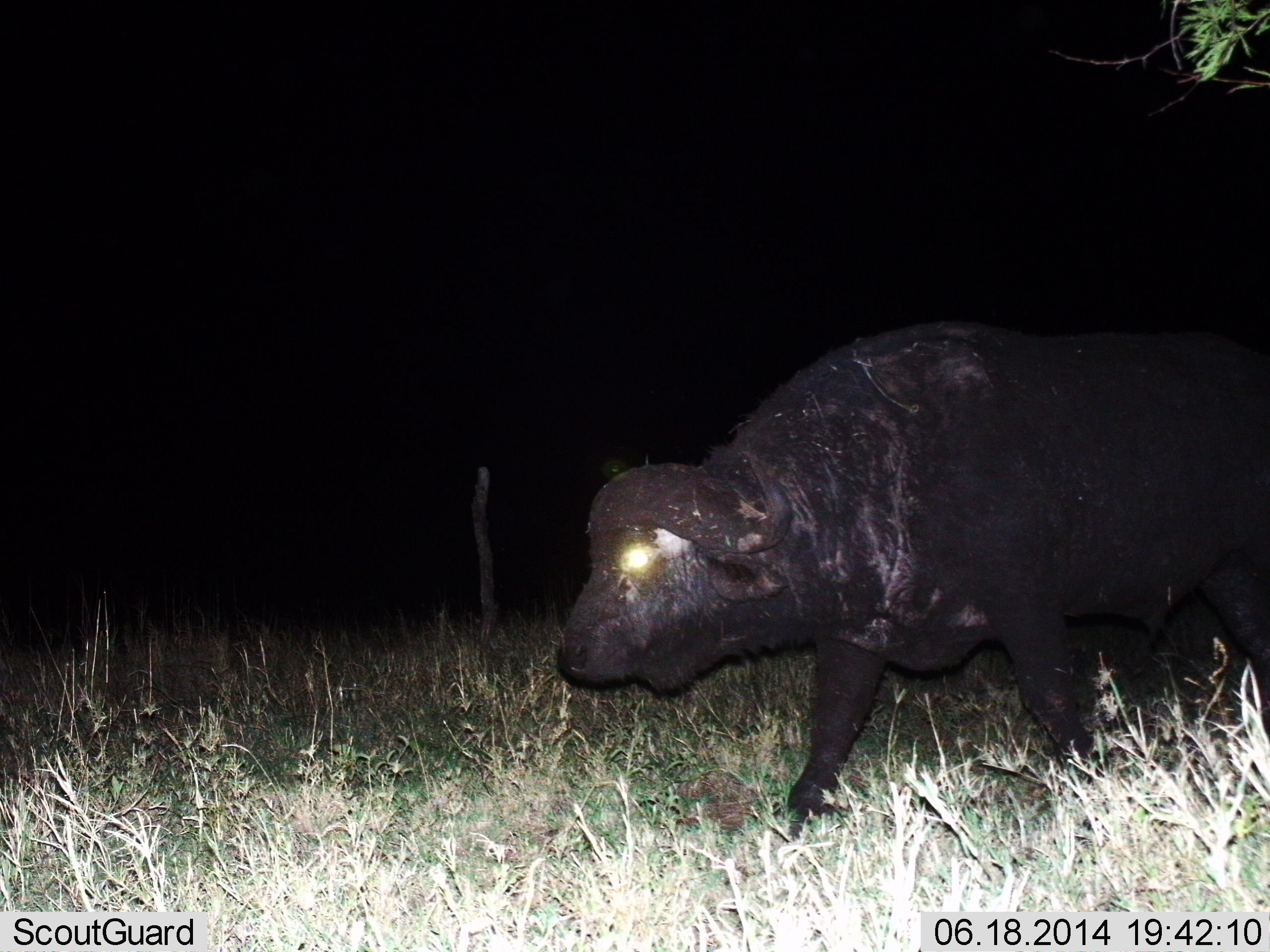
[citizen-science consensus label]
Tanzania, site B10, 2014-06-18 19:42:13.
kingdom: Animalia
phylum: Chordata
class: Mammalia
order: Artiodactyla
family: Bovidae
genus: Syncerus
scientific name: Syncerus caffer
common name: cape buffalo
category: buffalo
Buffalo (cape buffalo) (Syncerus caffer), count 1. Behavior (volunteer vote fractions): standing 20%, resting 0%, moving 80%, interacting 0%. Young present (vote fraction): 0%. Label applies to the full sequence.